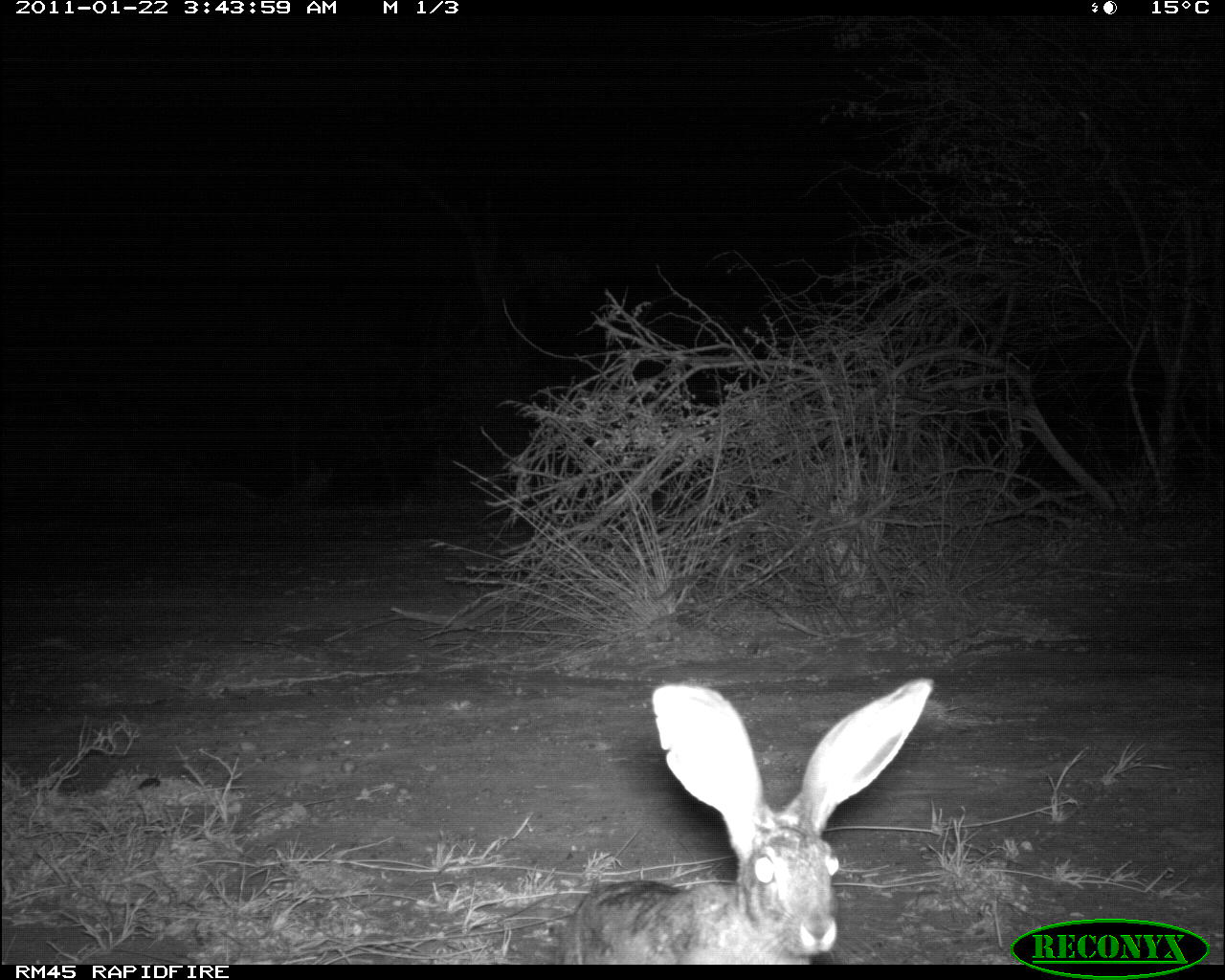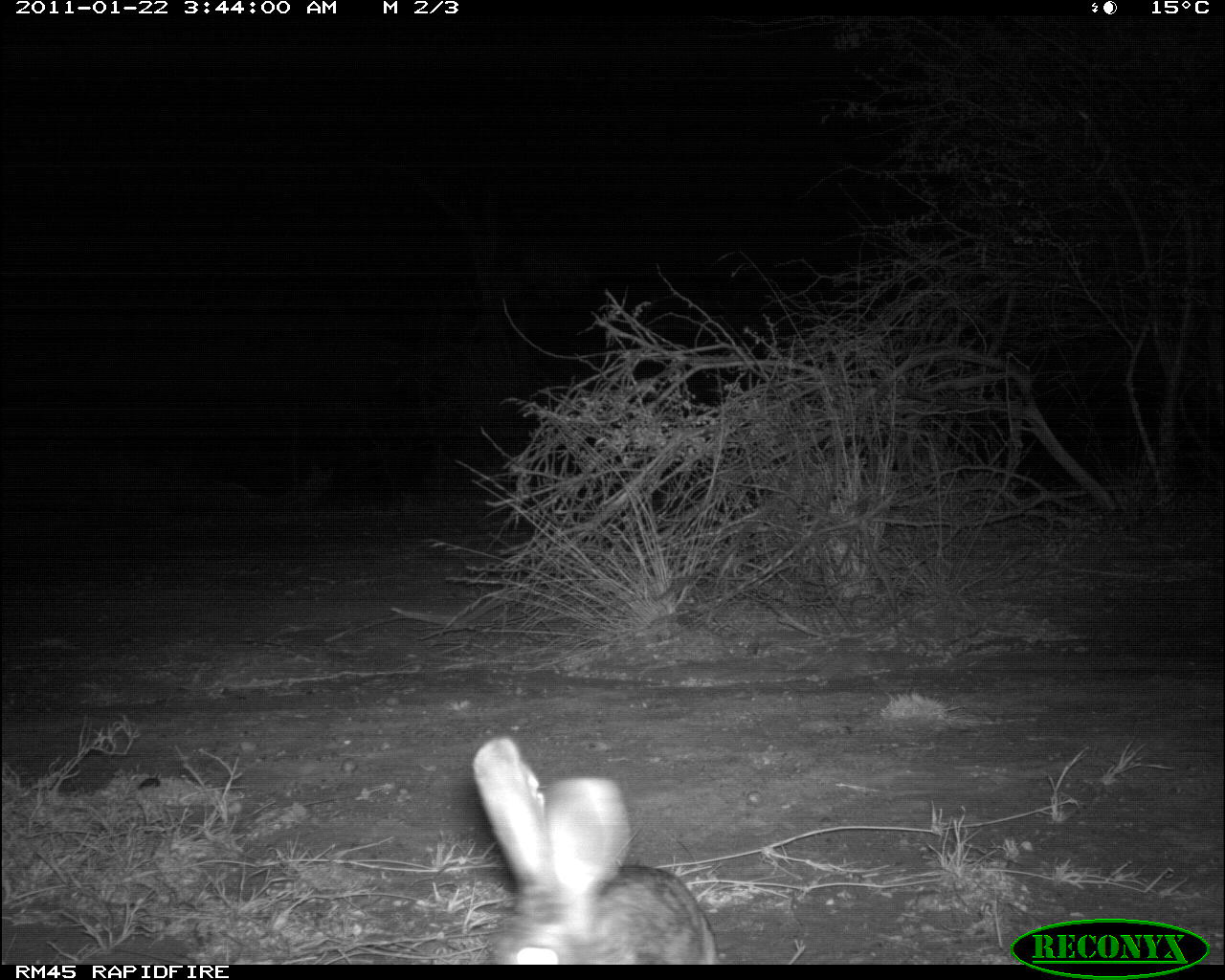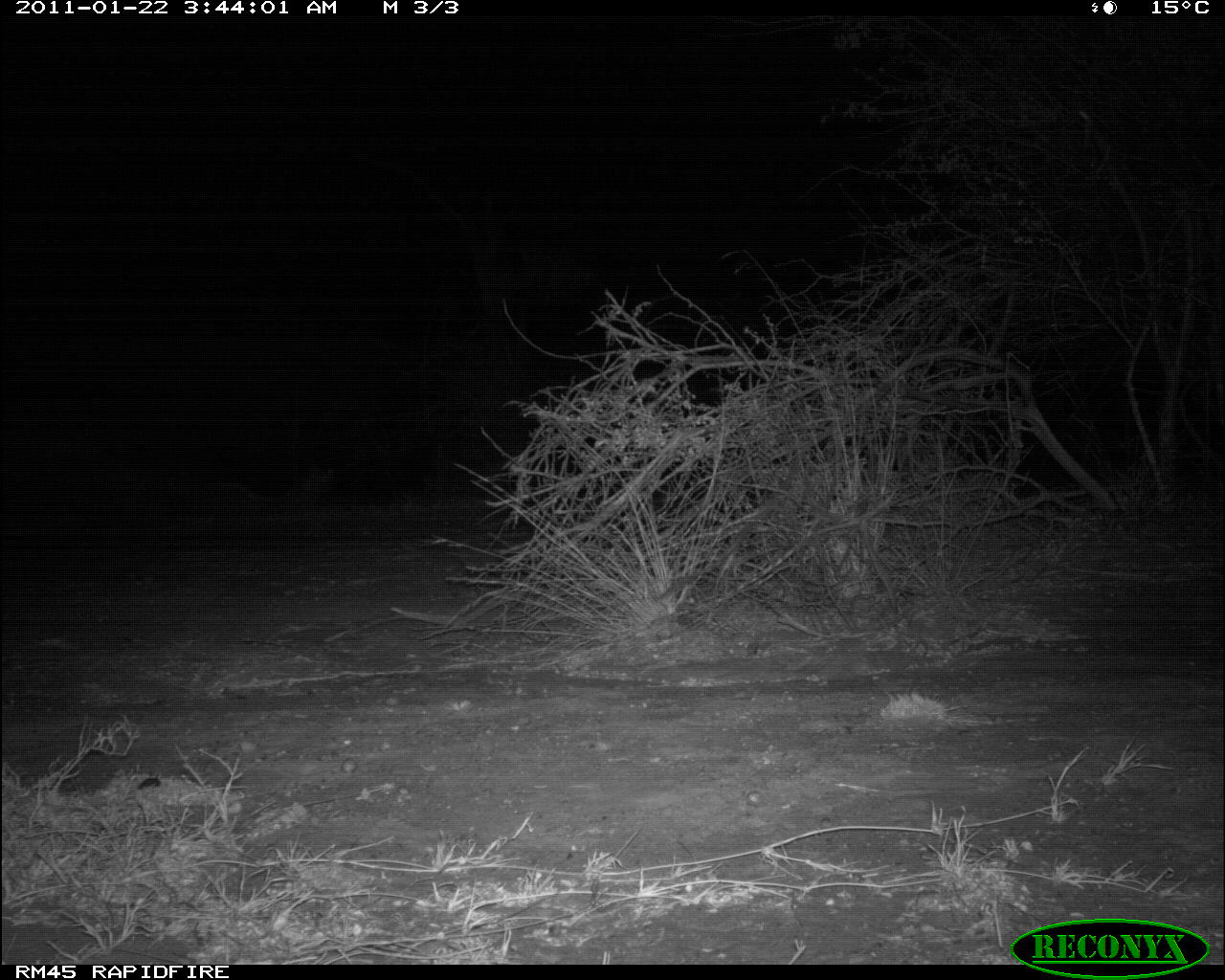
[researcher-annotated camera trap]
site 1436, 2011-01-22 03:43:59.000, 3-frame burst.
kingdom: Animalia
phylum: Chordata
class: Mammalia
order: Lagomorpha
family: Leporidae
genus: Lepus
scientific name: Lepus saxatilis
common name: scrub hare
Lepus saxatilis (scrub hare), count 1.